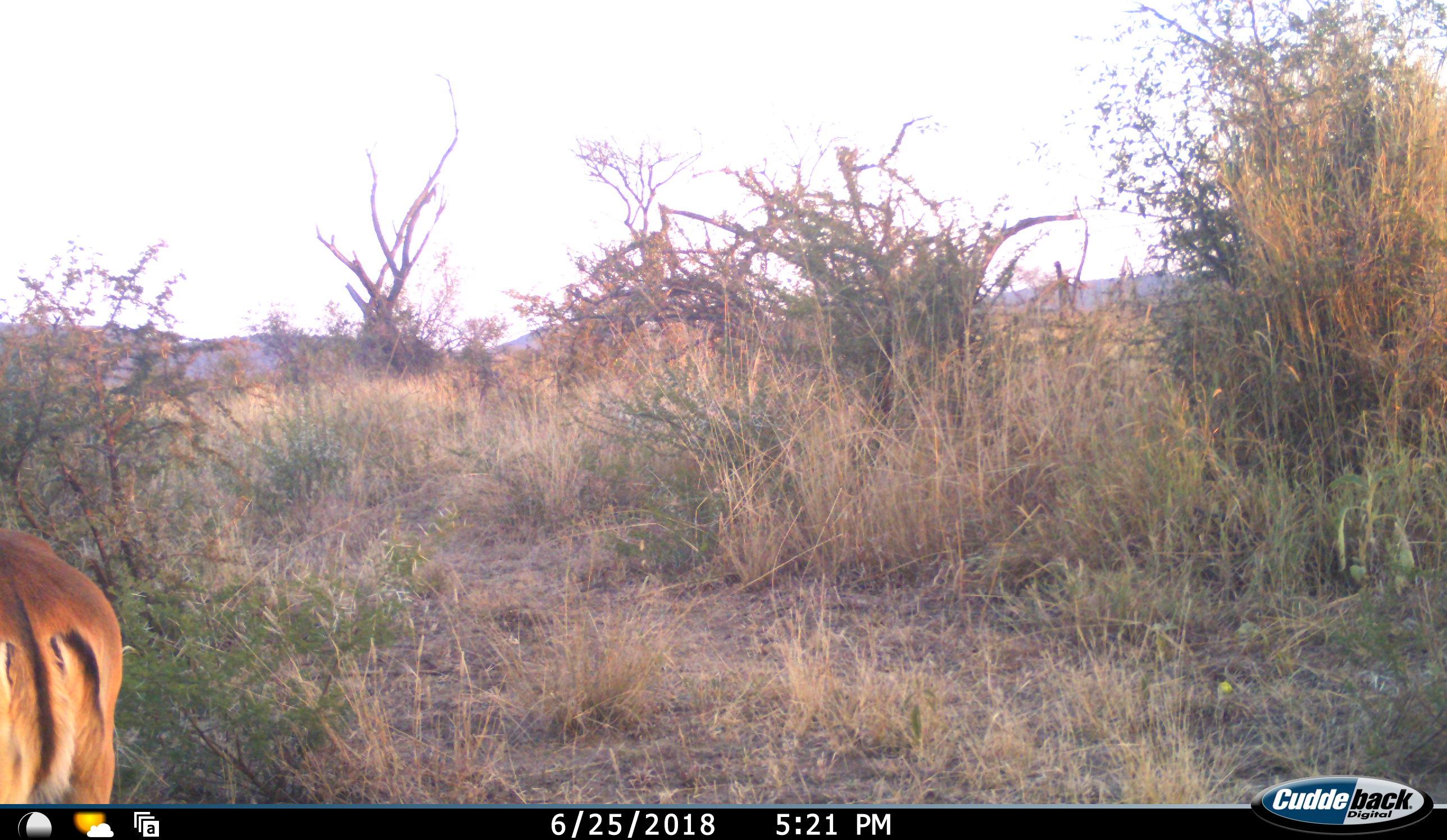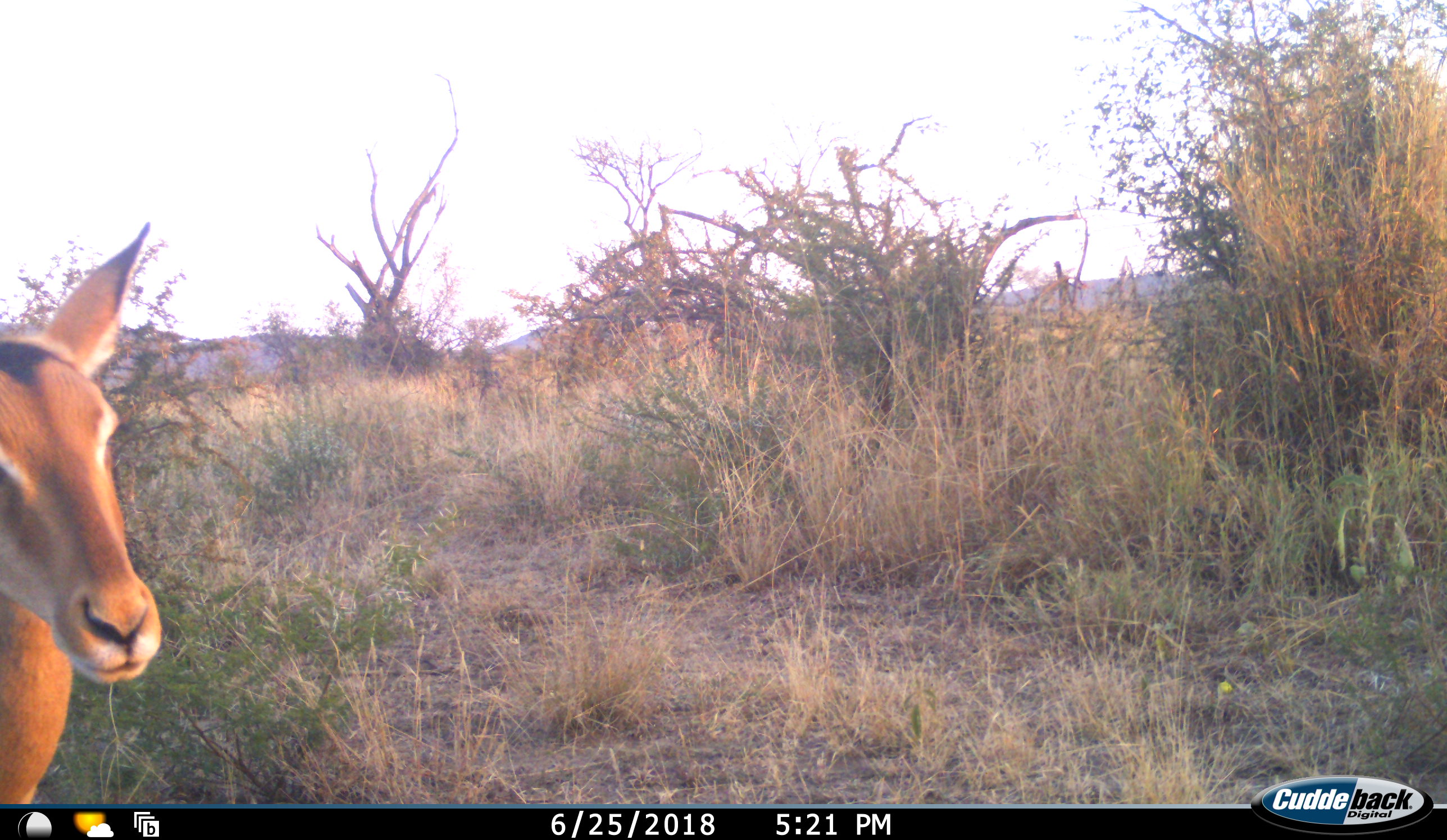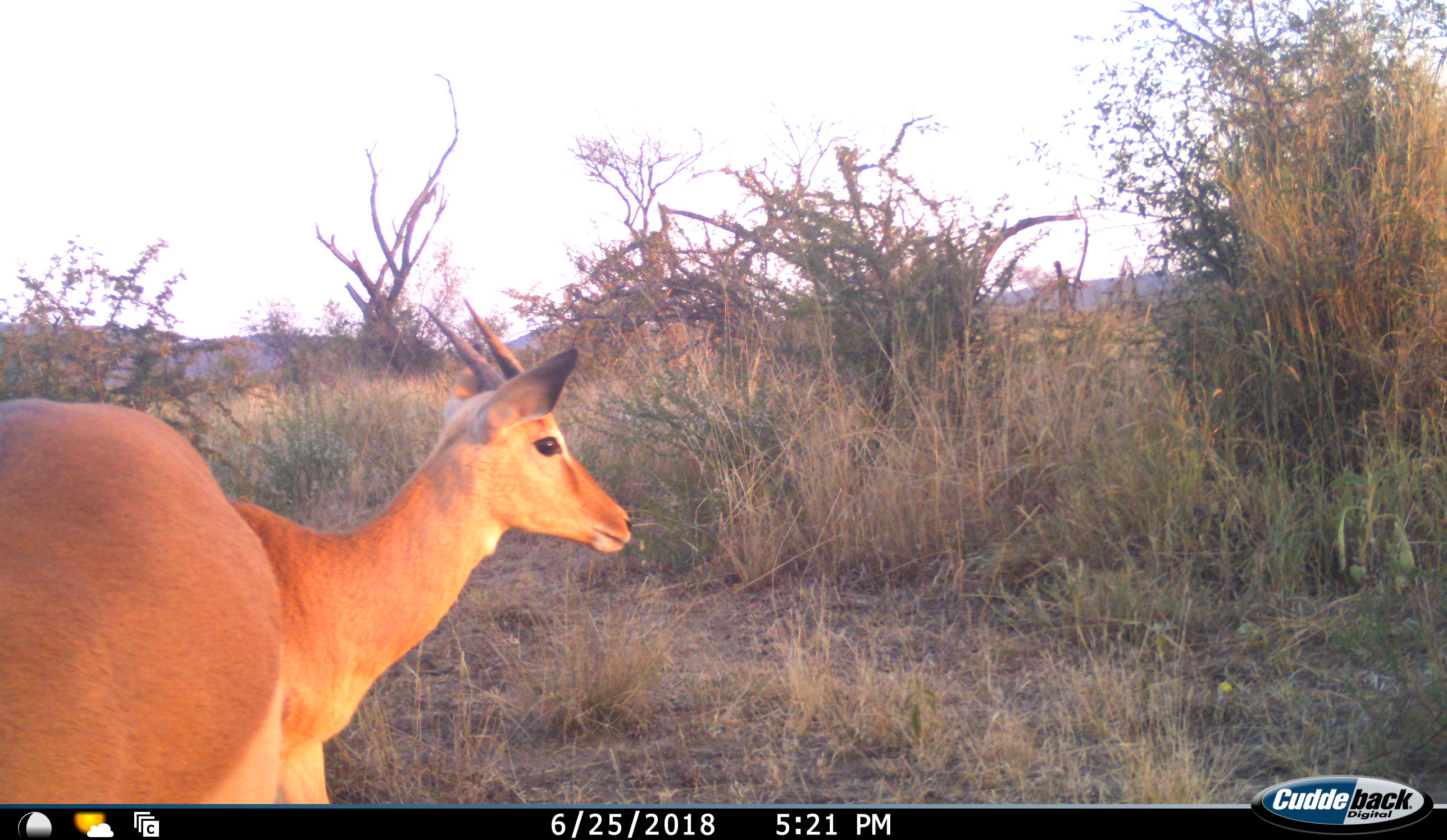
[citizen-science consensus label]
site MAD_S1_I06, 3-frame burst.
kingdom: Animalia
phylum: Chordata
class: Mammalia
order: Artiodactyla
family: Bovidae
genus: Aepyceros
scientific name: Aepyceros melampus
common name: impala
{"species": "impala (Aepyceros melampus)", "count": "1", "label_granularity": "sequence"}